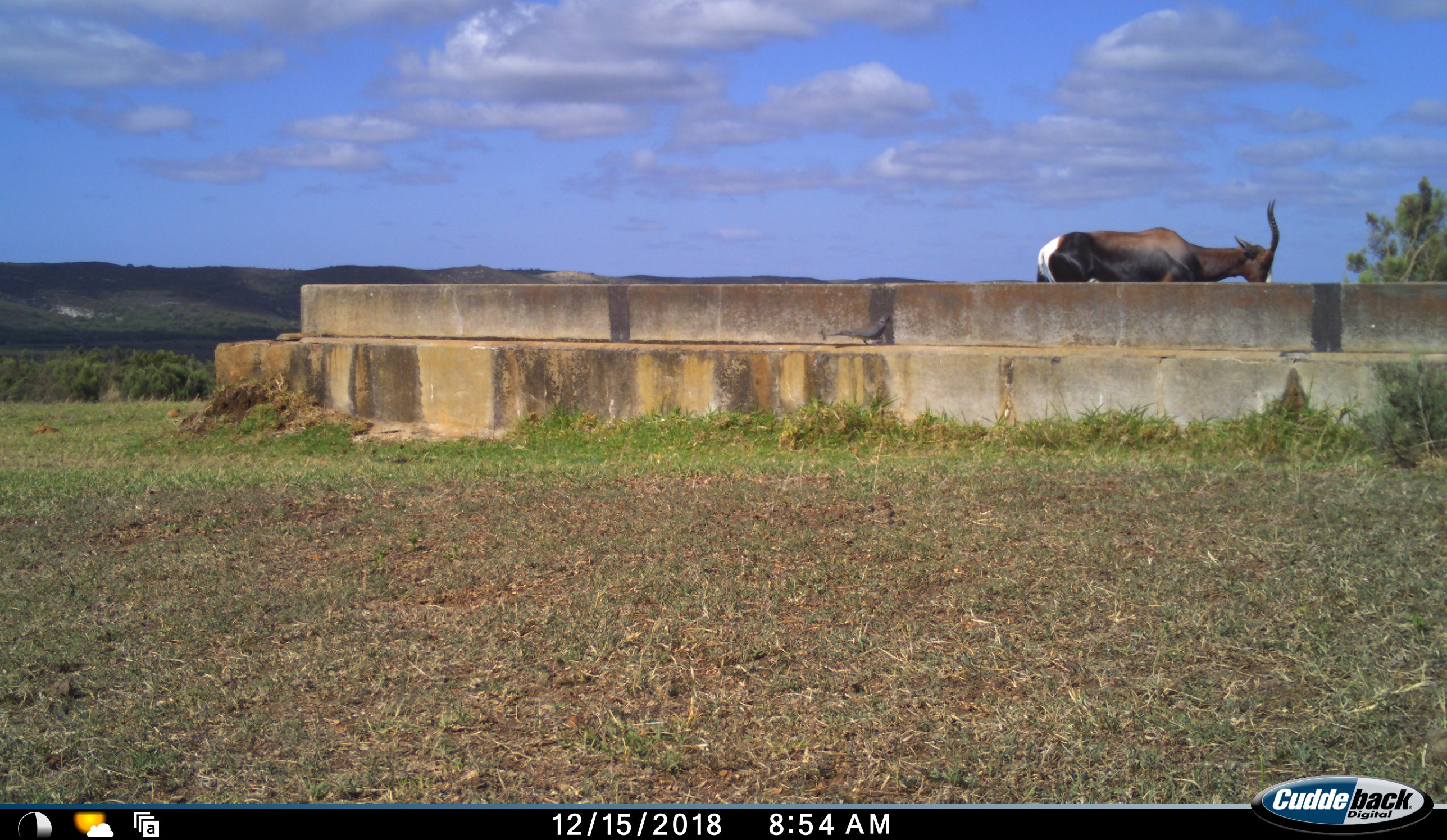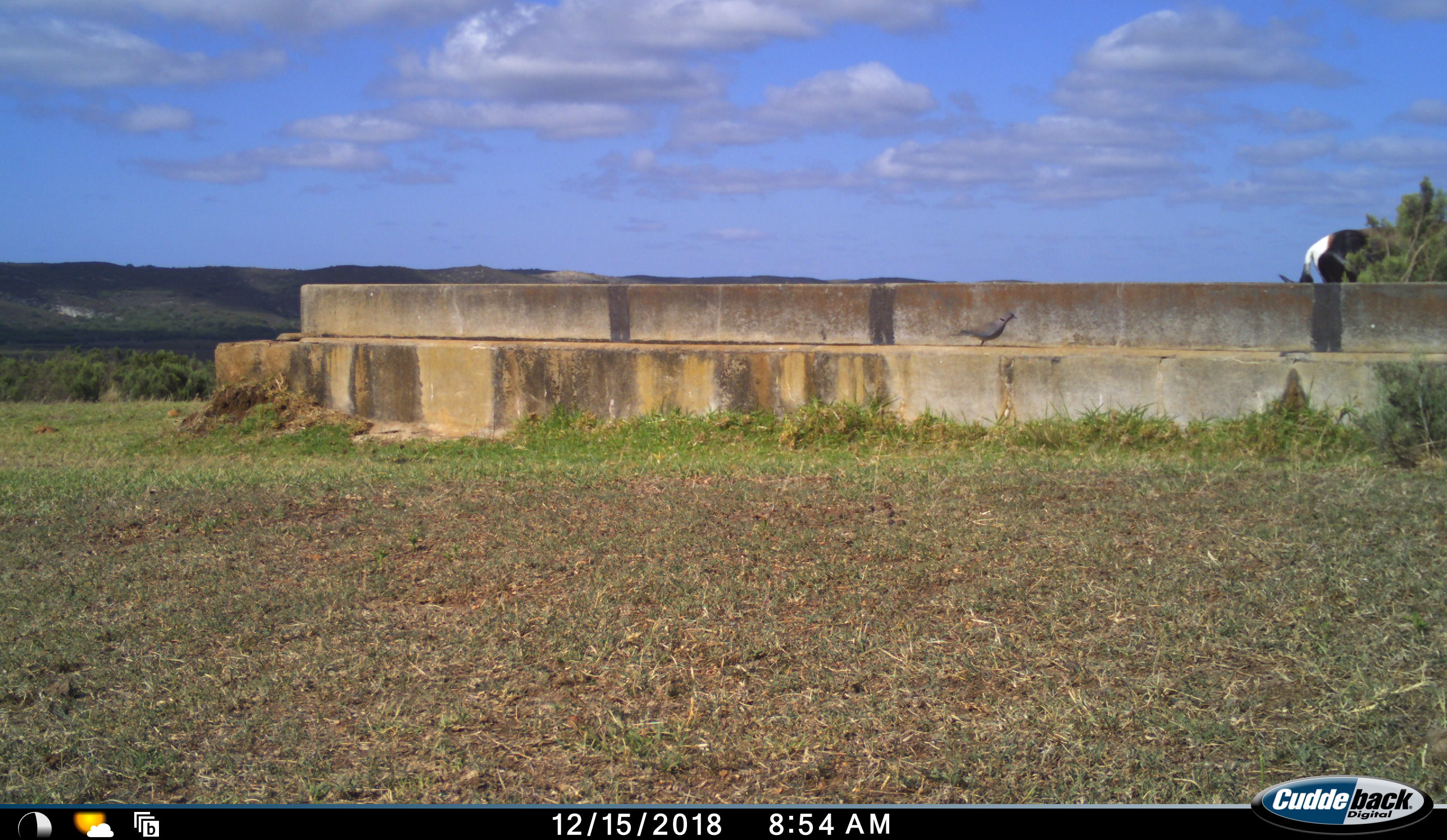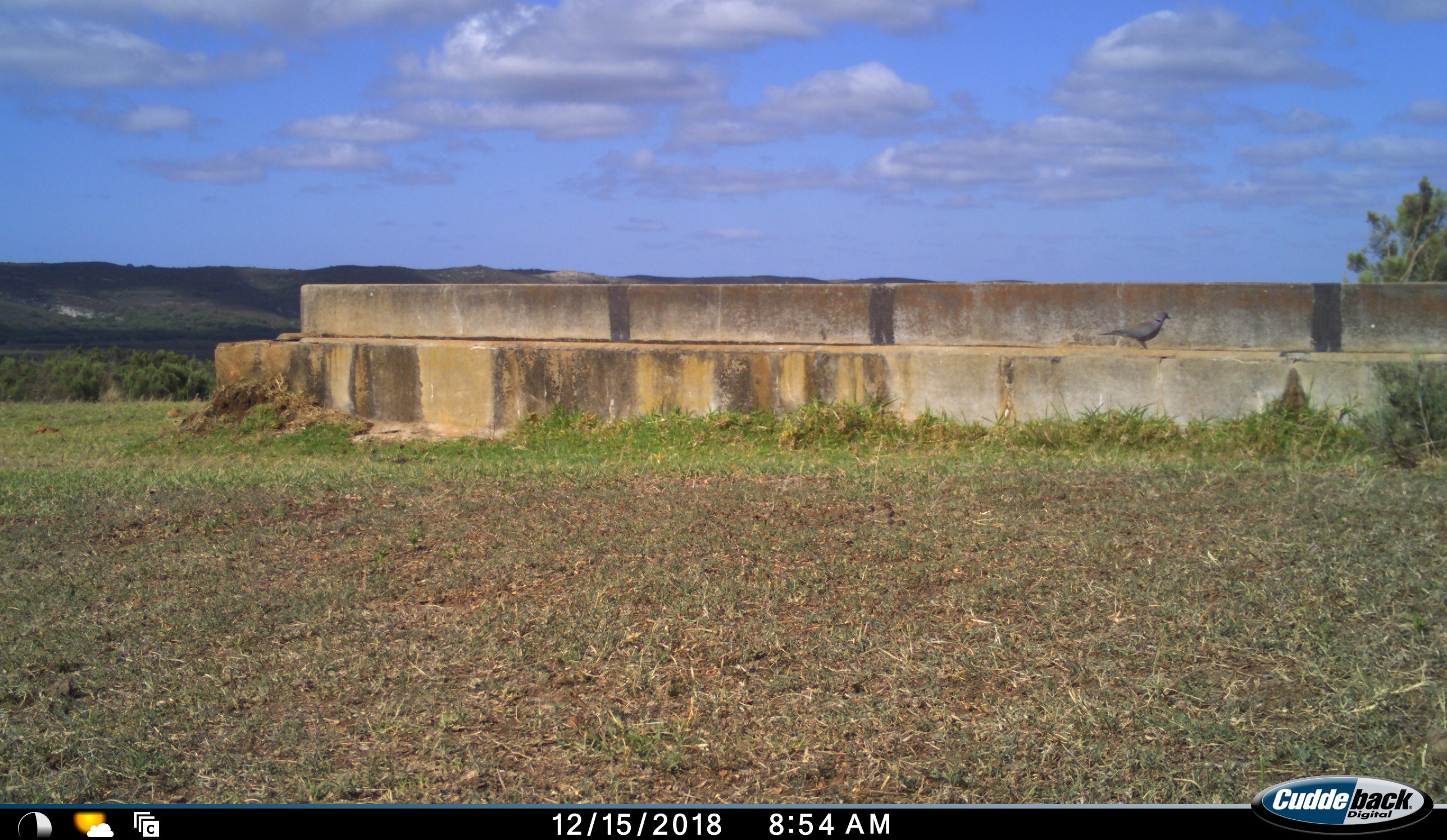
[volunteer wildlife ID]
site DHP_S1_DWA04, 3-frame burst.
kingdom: Animalia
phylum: Chordata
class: Aves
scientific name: Aves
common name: bird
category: birdother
Birdother (bird) (Aves), count 1. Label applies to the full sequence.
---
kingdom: Animalia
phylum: Chordata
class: Mammalia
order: Artiodactyla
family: Bovidae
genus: Damaliscus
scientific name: Damaliscus pygargus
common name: bontebok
Bontebok (Damaliscus pygargus), count 1. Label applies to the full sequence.